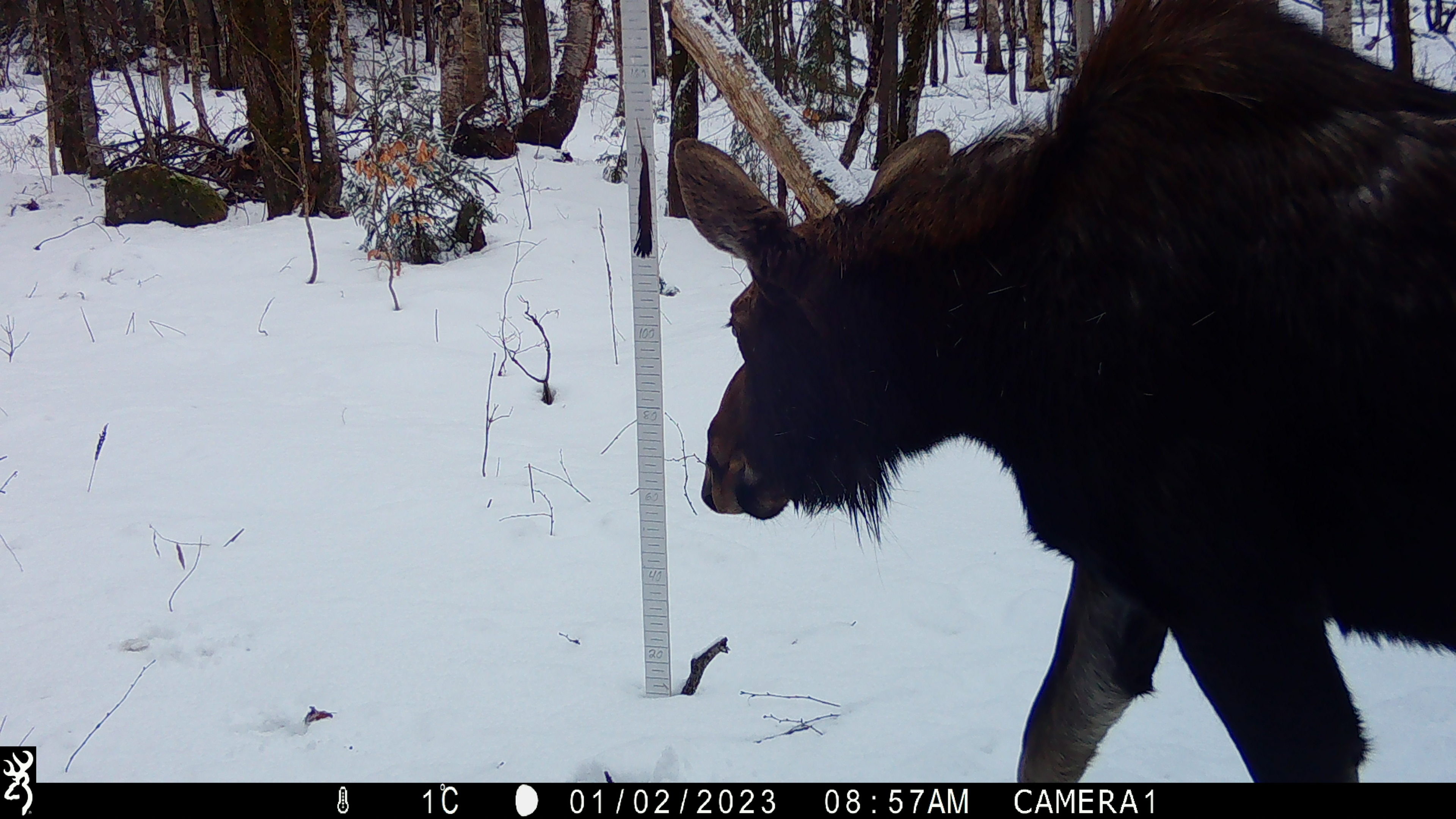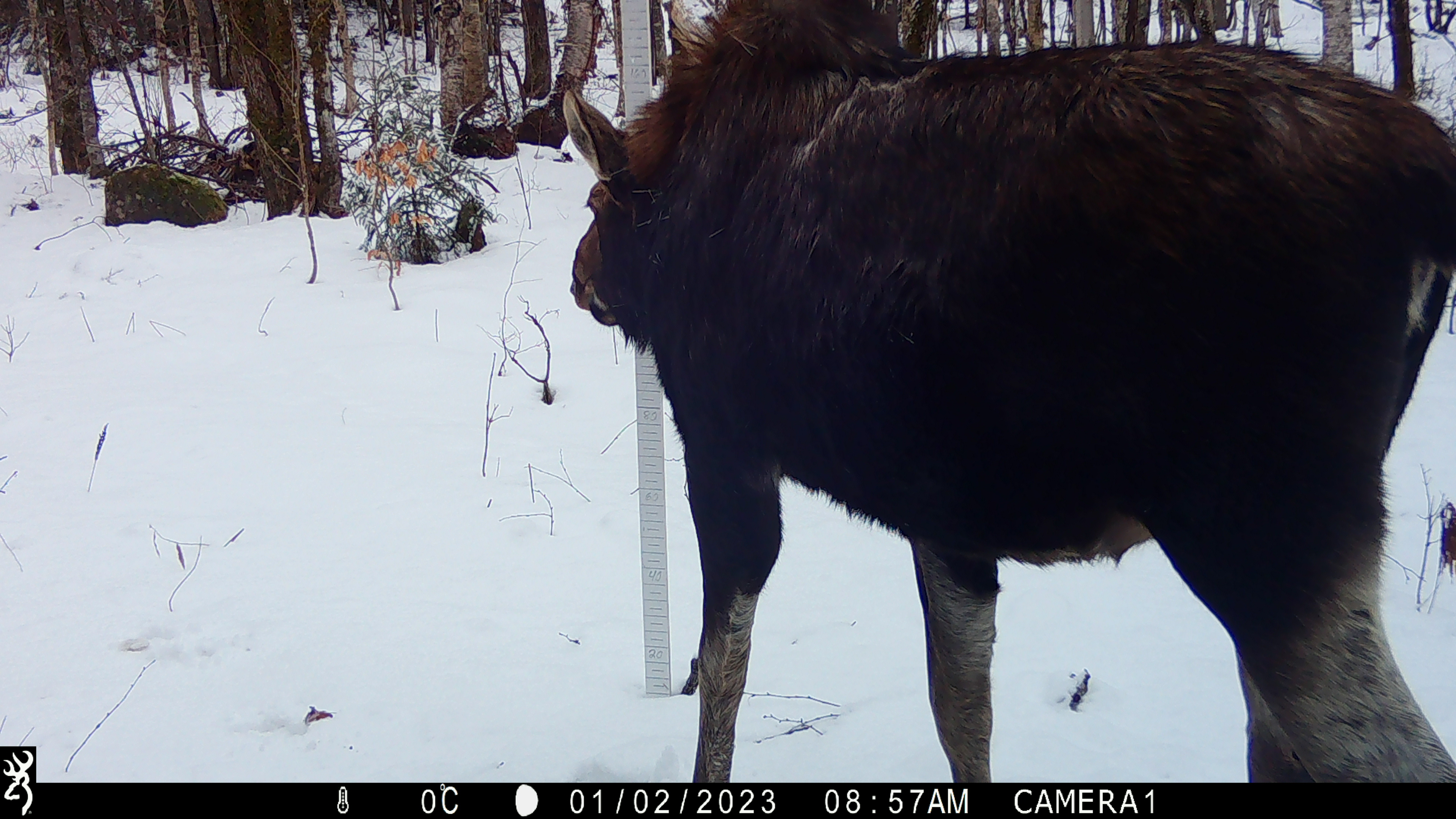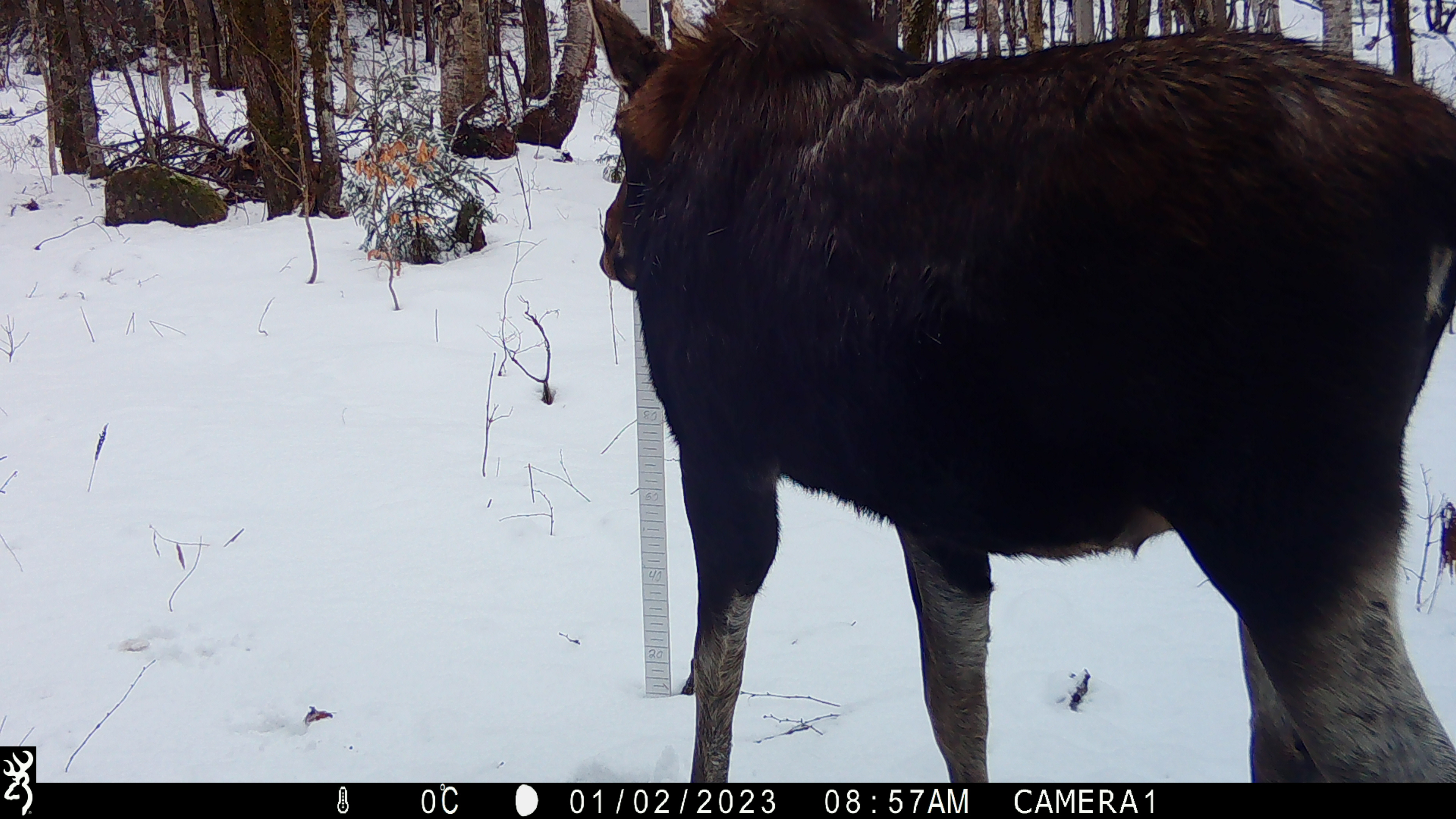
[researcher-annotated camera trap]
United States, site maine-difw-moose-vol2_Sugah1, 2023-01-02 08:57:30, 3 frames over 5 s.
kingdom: Animalia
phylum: Chordata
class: Mammalia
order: Artiodactyla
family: Cervidae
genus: Alces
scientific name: Alces alces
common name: moose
Moose (Alces alces).